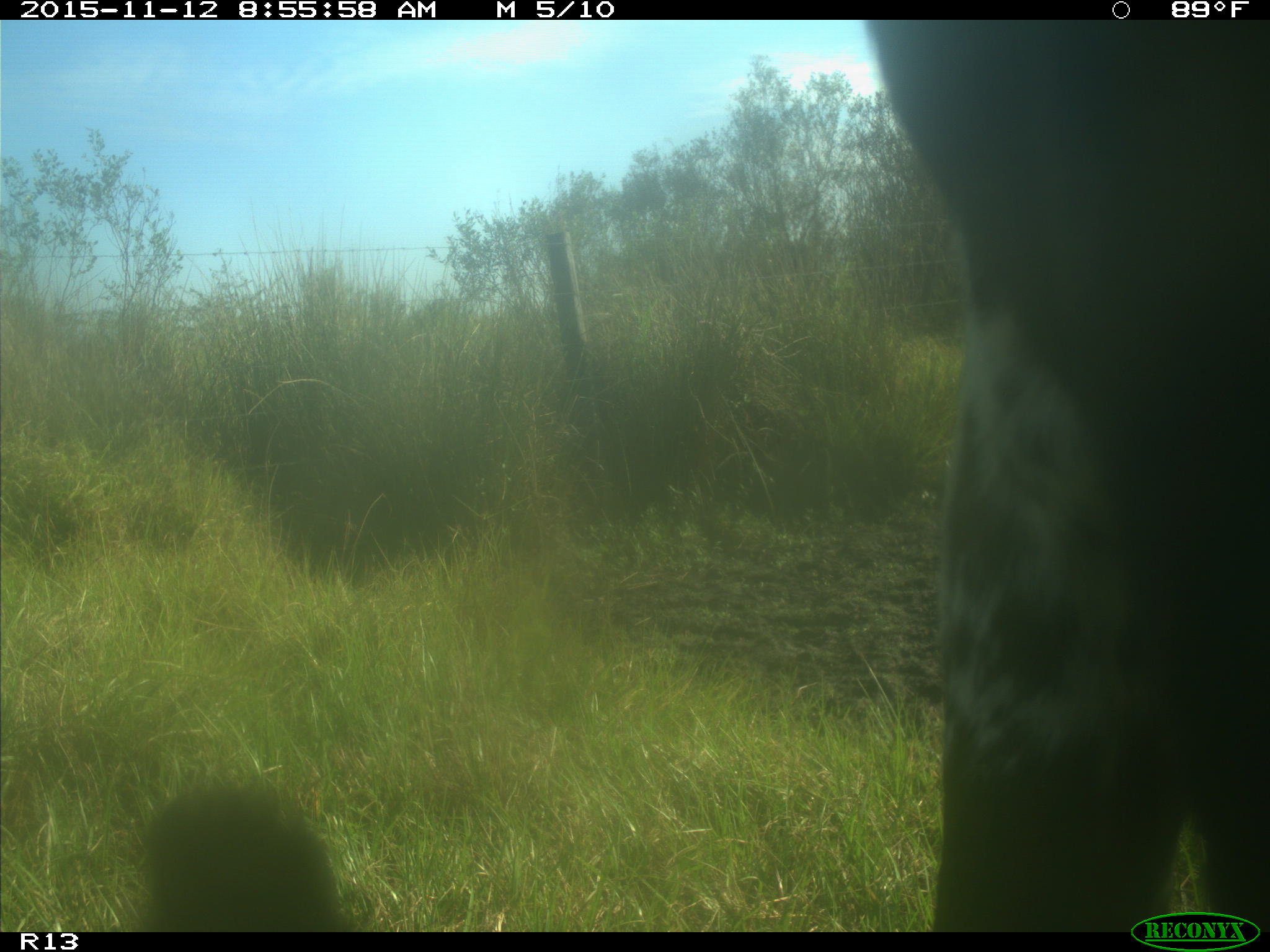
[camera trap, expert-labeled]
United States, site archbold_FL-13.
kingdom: Animalia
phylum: Chordata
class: Mammalia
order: Artiodactyla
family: Bovidae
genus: Bos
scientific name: Bos taurus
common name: domestic cow